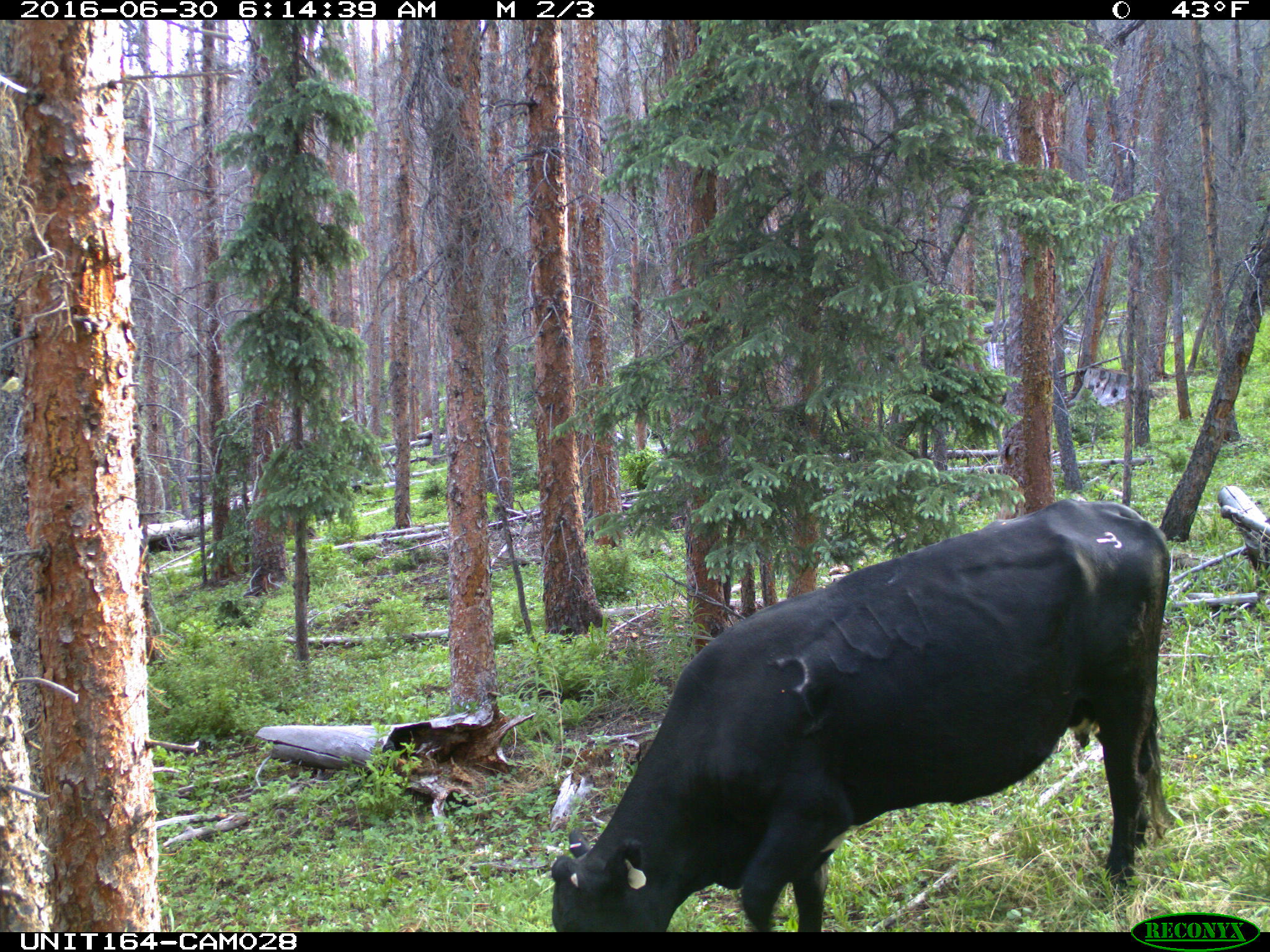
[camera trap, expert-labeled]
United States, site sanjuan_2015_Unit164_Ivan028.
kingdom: Animalia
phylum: Chordata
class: Mammalia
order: Artiodactyla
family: Bovidae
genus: Bos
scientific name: Bos taurus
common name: domestic cow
Bos taurus (domestic cow).